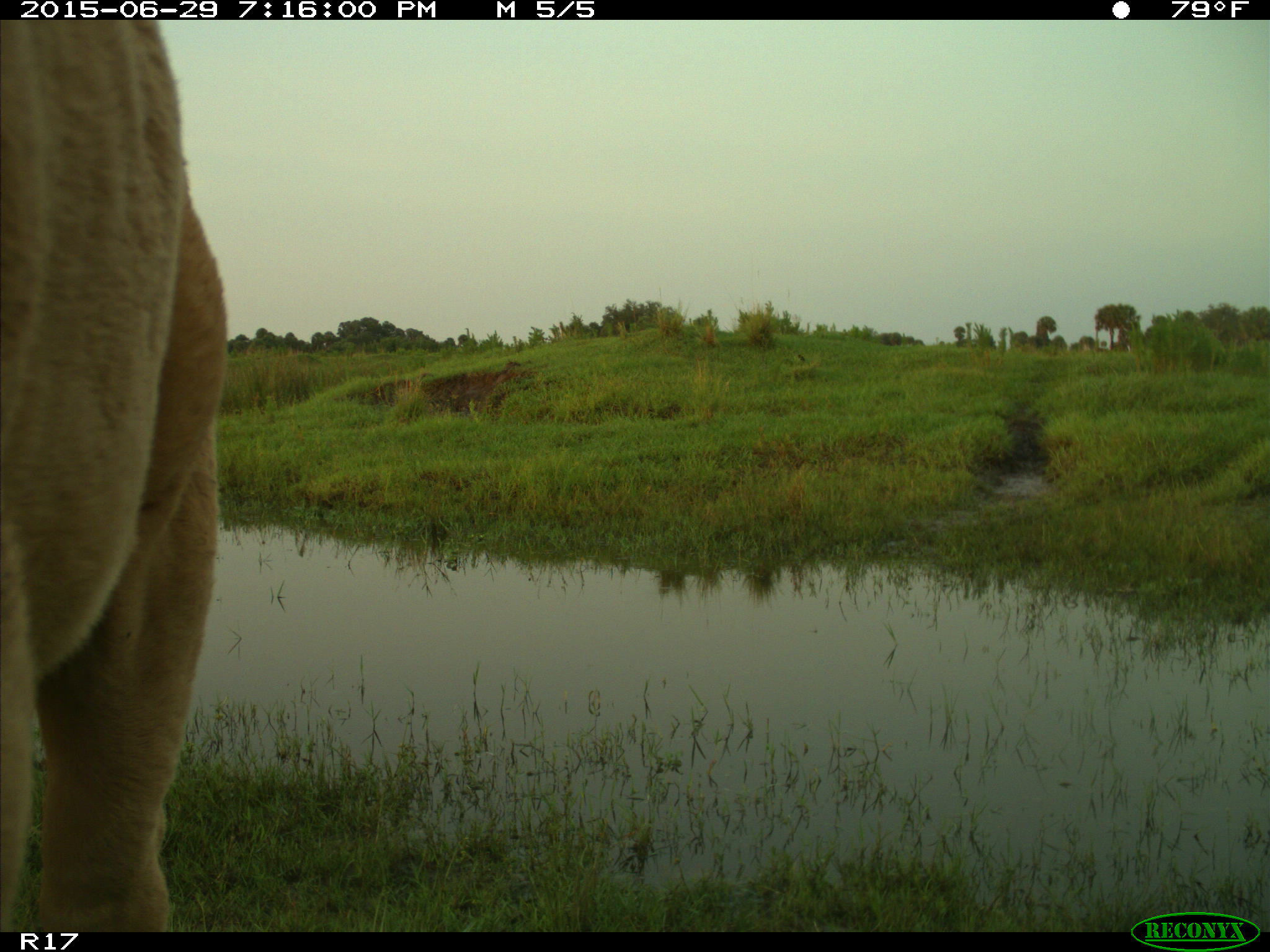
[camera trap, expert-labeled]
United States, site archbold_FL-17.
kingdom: Animalia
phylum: Chordata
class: Mammalia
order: Artiodactyla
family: Bovidae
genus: Bos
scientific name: Bos taurus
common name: domestic cow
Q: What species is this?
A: Bos taurus (domestic cow).